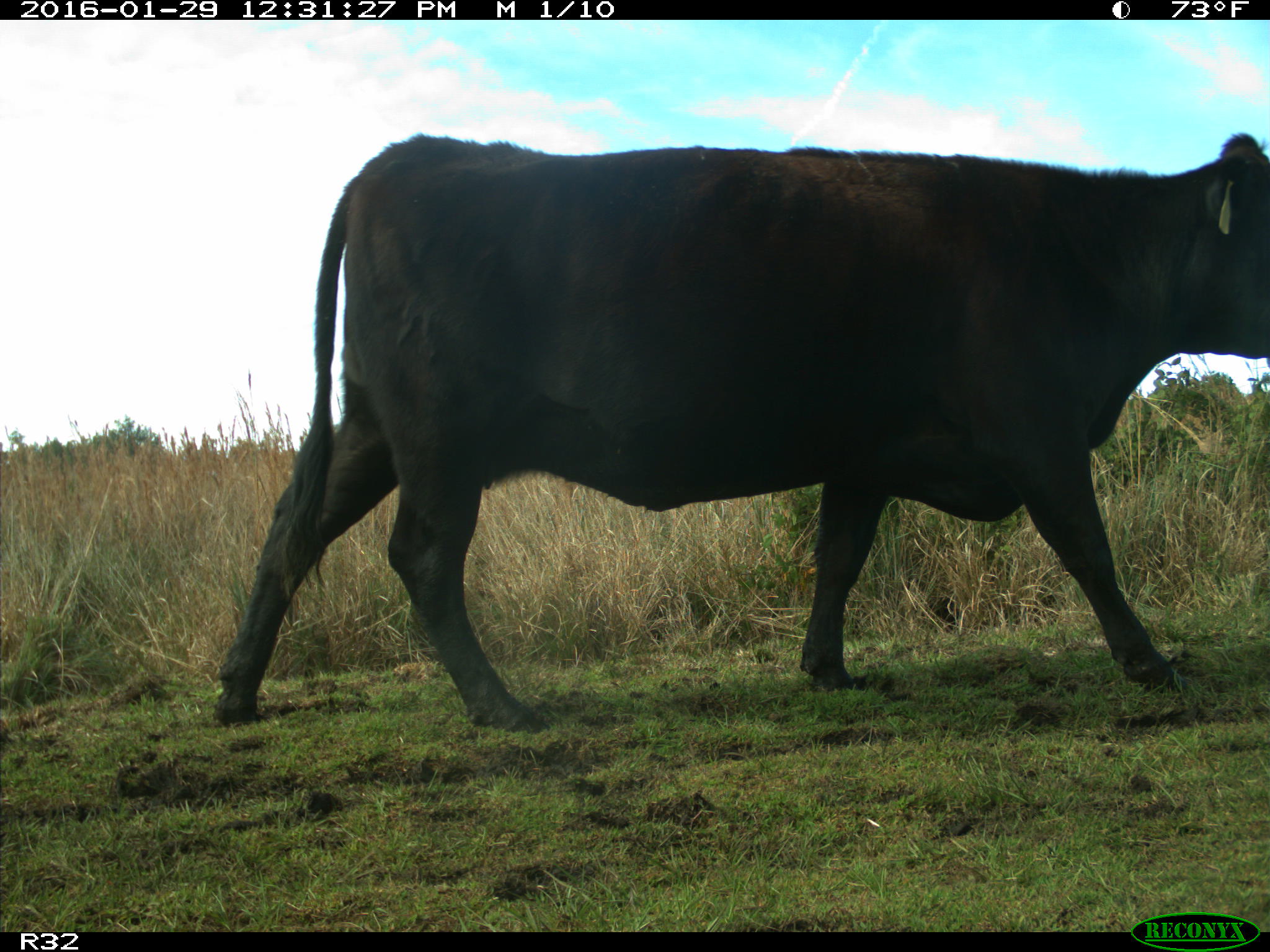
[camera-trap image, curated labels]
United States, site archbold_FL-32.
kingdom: Animalia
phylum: Chordata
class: Mammalia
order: Artiodactyla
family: Bovidae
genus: Bos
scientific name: Bos taurus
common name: domestic cow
Bos taurus (domestic cow).